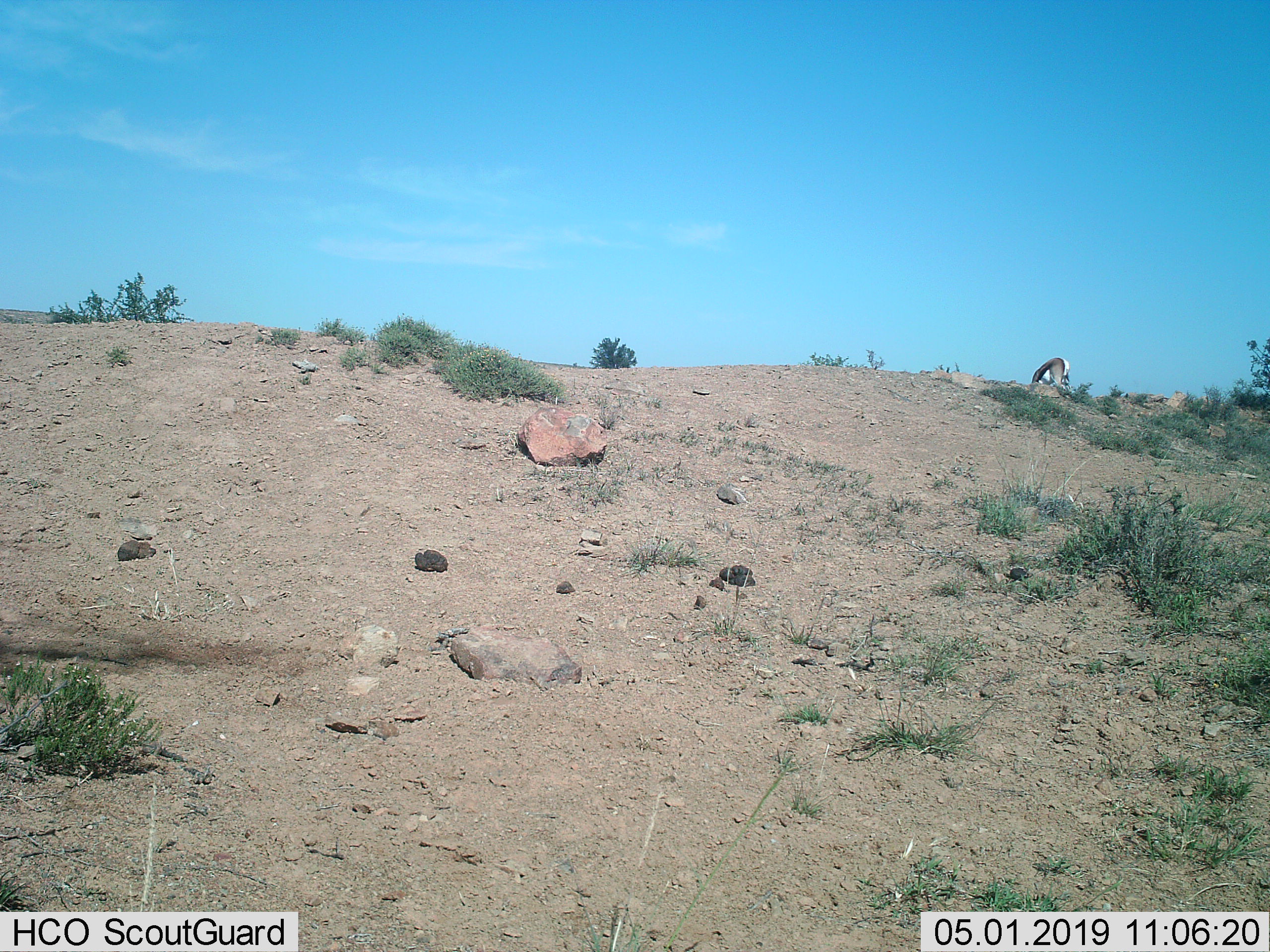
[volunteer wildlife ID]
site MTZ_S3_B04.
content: unidentified animal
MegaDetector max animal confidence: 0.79